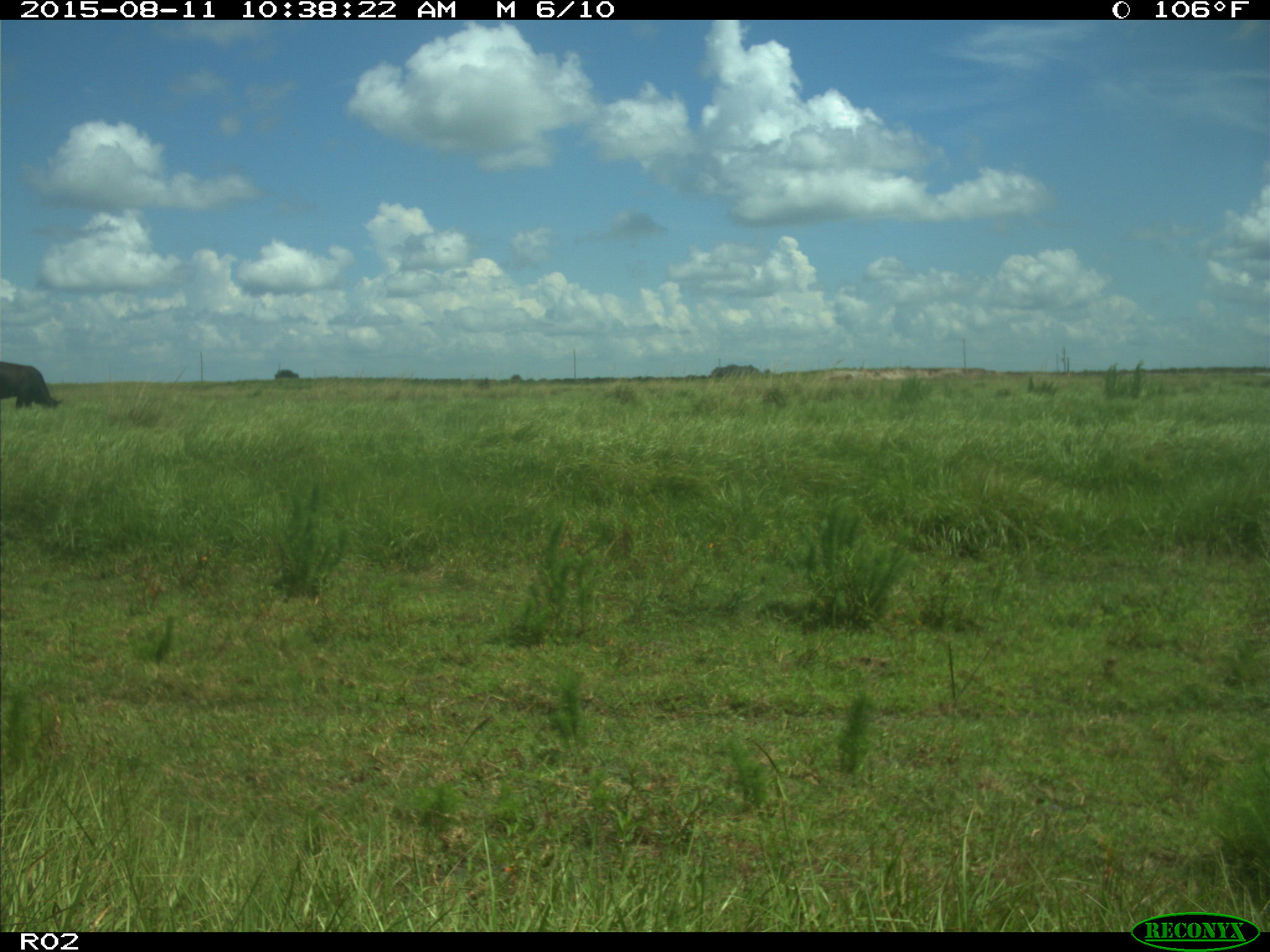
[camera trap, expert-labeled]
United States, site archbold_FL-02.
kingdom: Animalia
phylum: Chordata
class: Mammalia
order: Artiodactyla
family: Bovidae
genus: Bos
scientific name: Bos taurus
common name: domestic cow